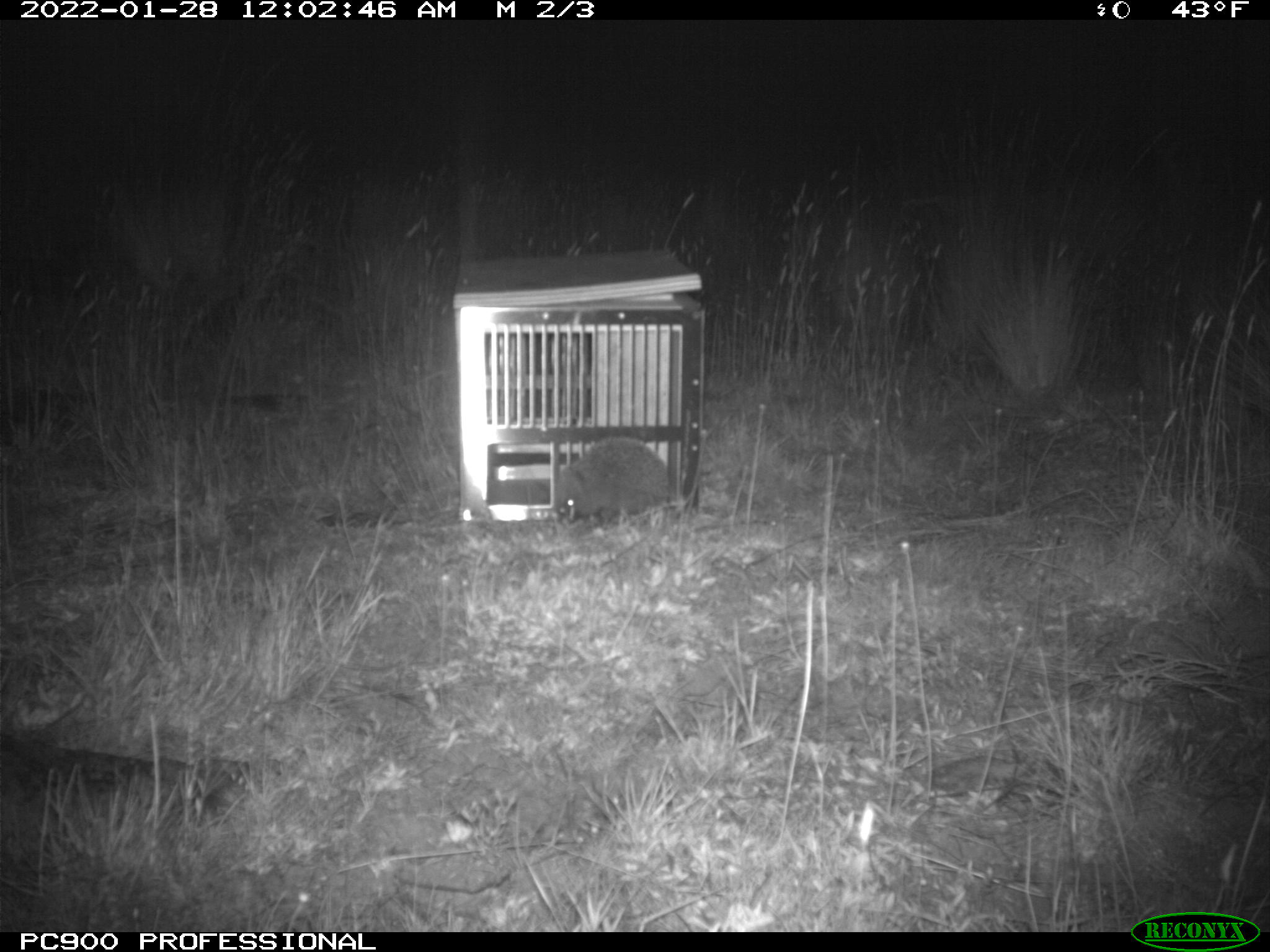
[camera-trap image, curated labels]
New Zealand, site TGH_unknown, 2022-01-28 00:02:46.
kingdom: Animalia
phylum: Chordata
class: Mammalia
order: Eulipotyphla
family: Erinaceidae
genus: Erinaceus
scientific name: Erinaceus europaeus europaeus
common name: european hedgehog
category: hedgehog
Hedgehog (european hedgehog) (Erinaceus europaeus europaeus).